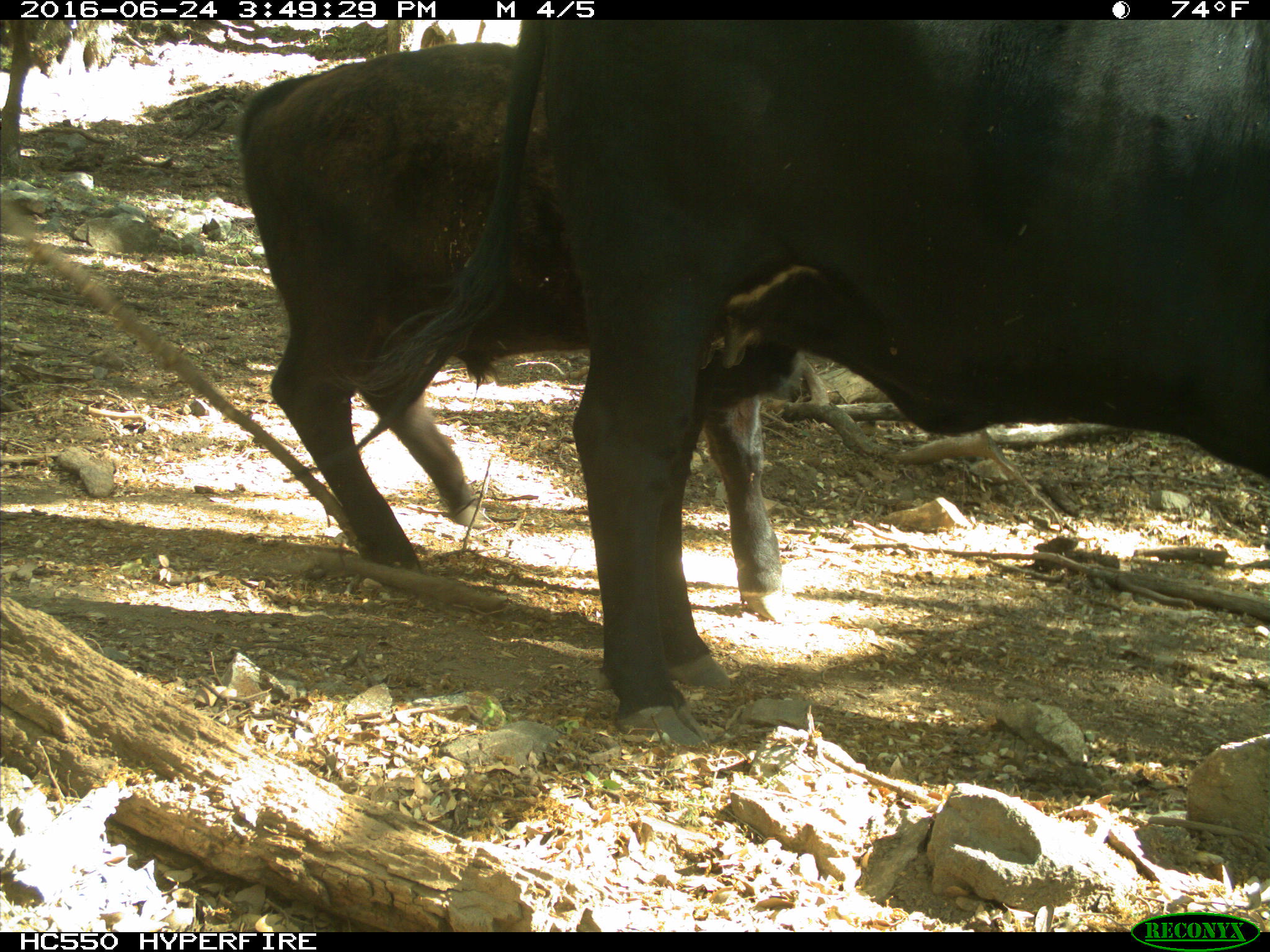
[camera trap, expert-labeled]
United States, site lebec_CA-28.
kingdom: Animalia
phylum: Chordata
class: Mammalia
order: Artiodactyla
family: Bovidae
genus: Bos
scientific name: Bos taurus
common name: domestic cow